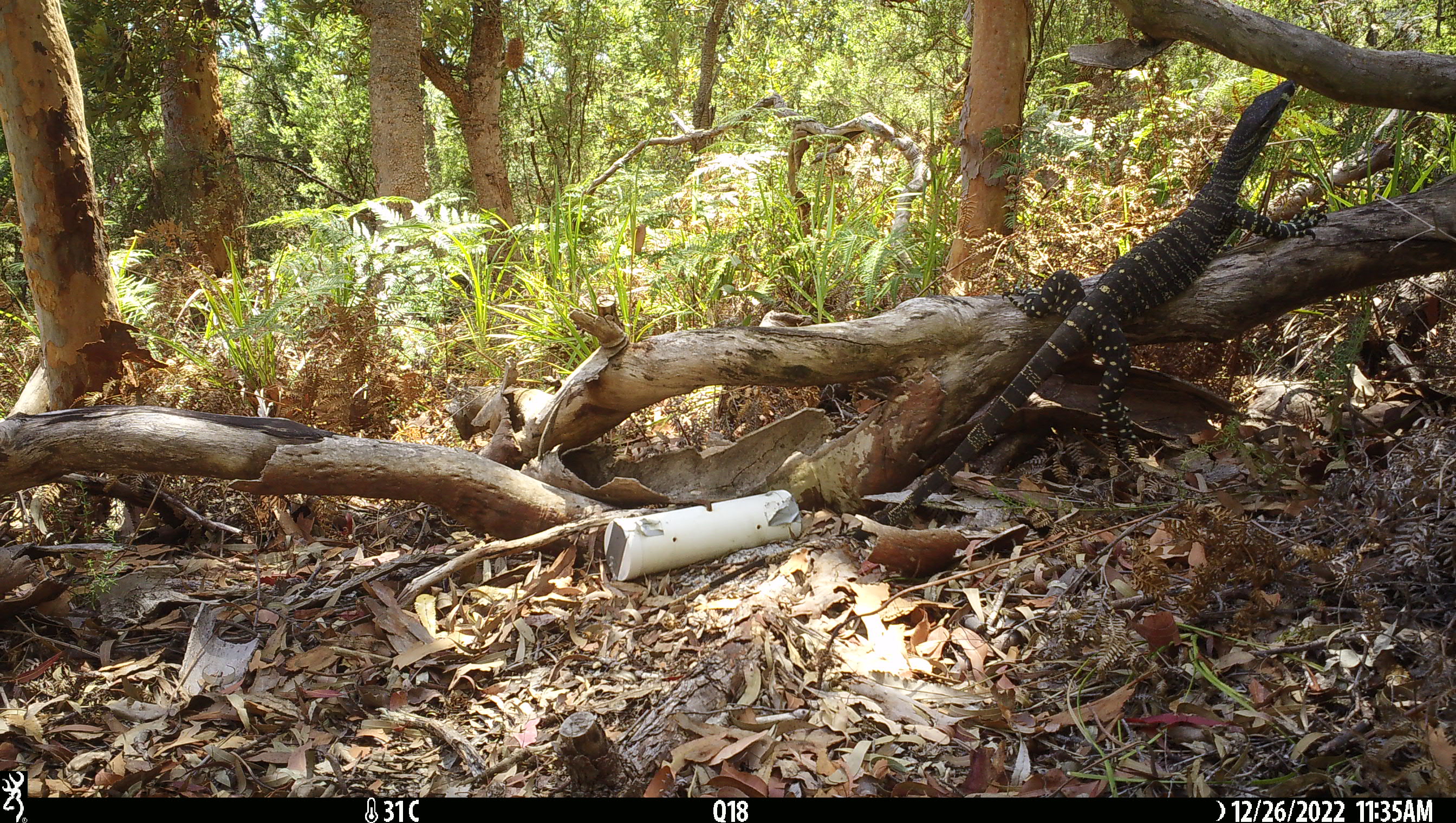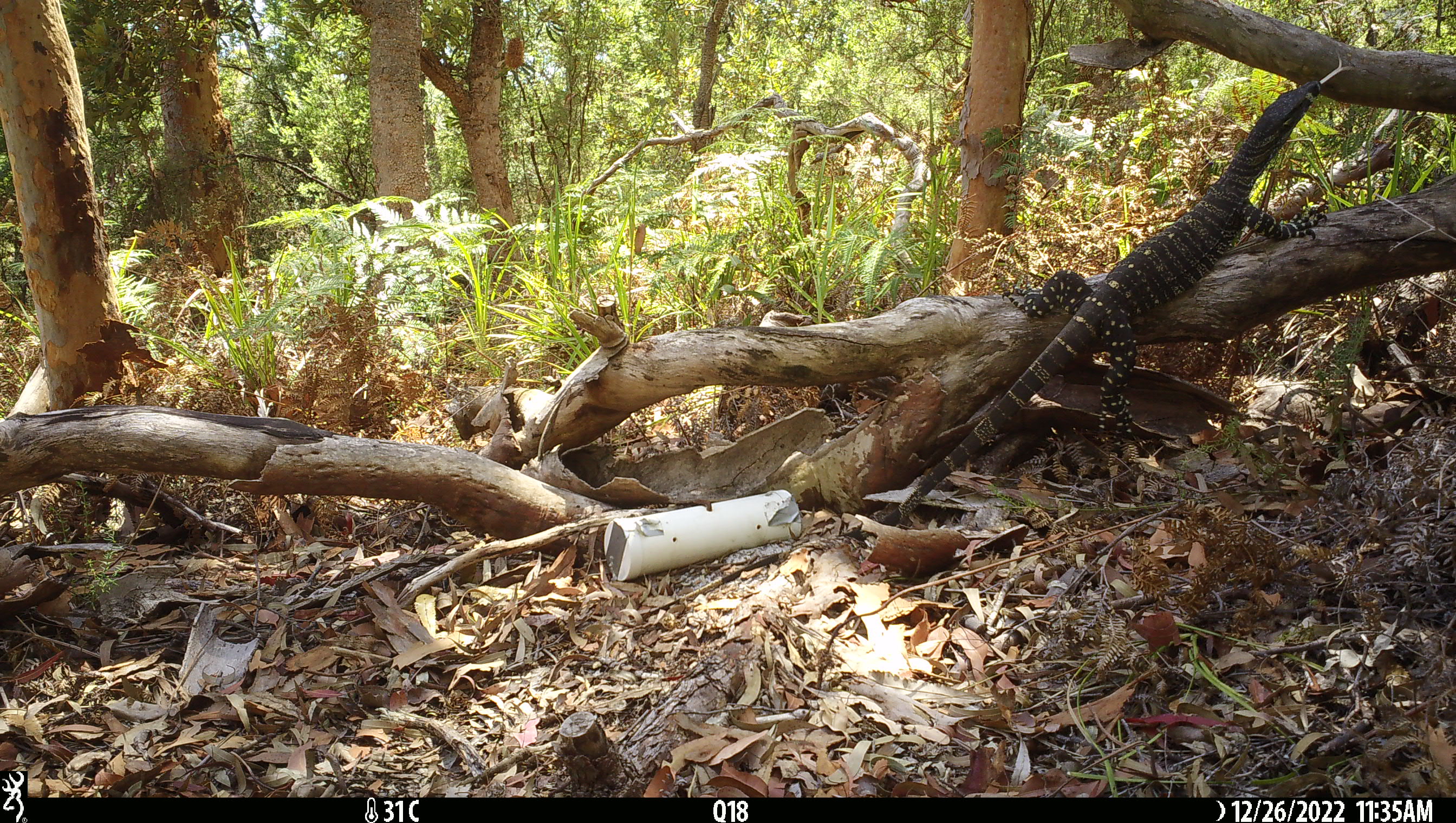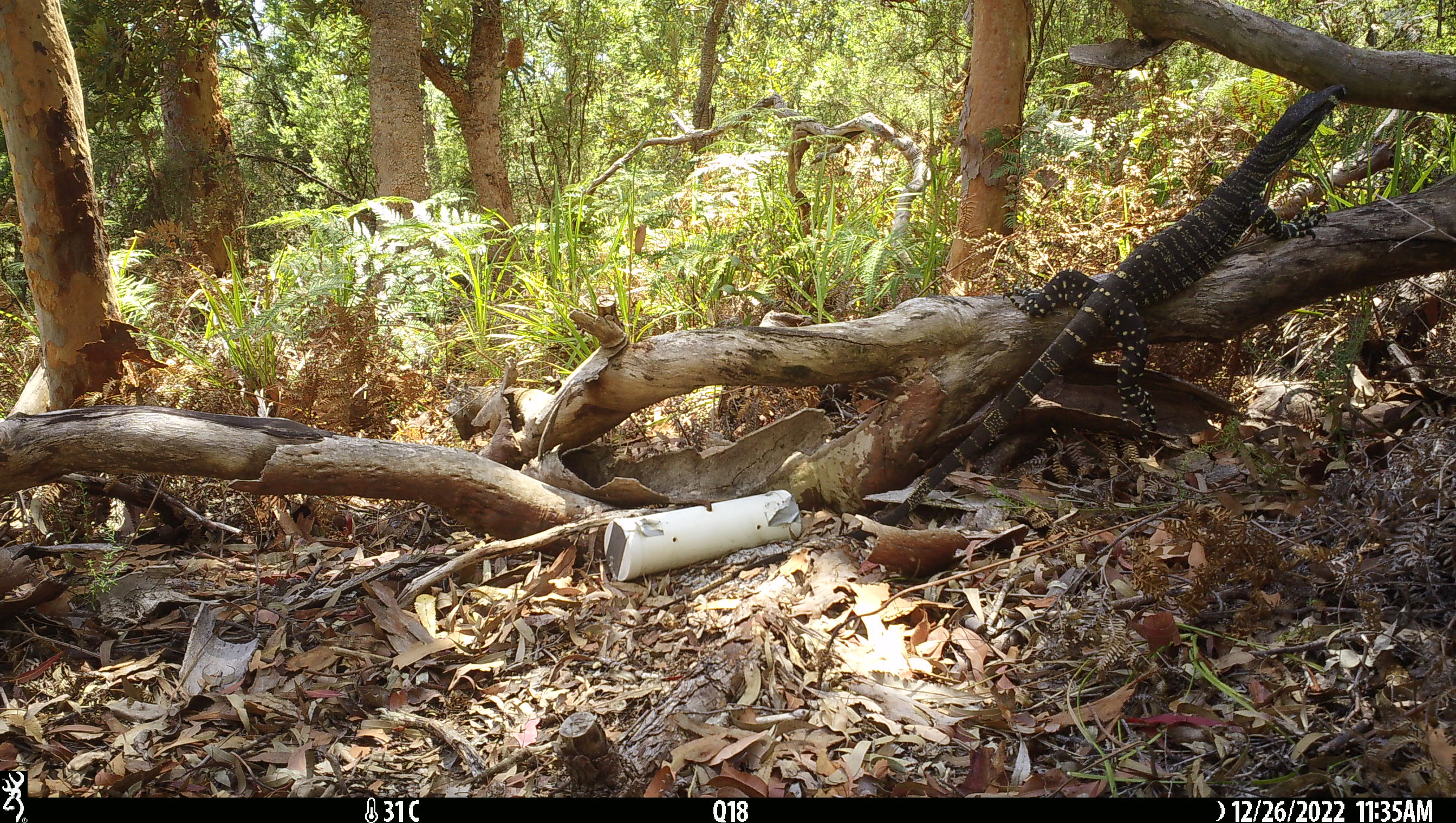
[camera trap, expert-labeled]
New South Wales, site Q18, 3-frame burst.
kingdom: Animalia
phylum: Chordata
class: Reptilia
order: Squamata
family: Varanidae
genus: Varanus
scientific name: Varanus varius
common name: lace monitor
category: goanna